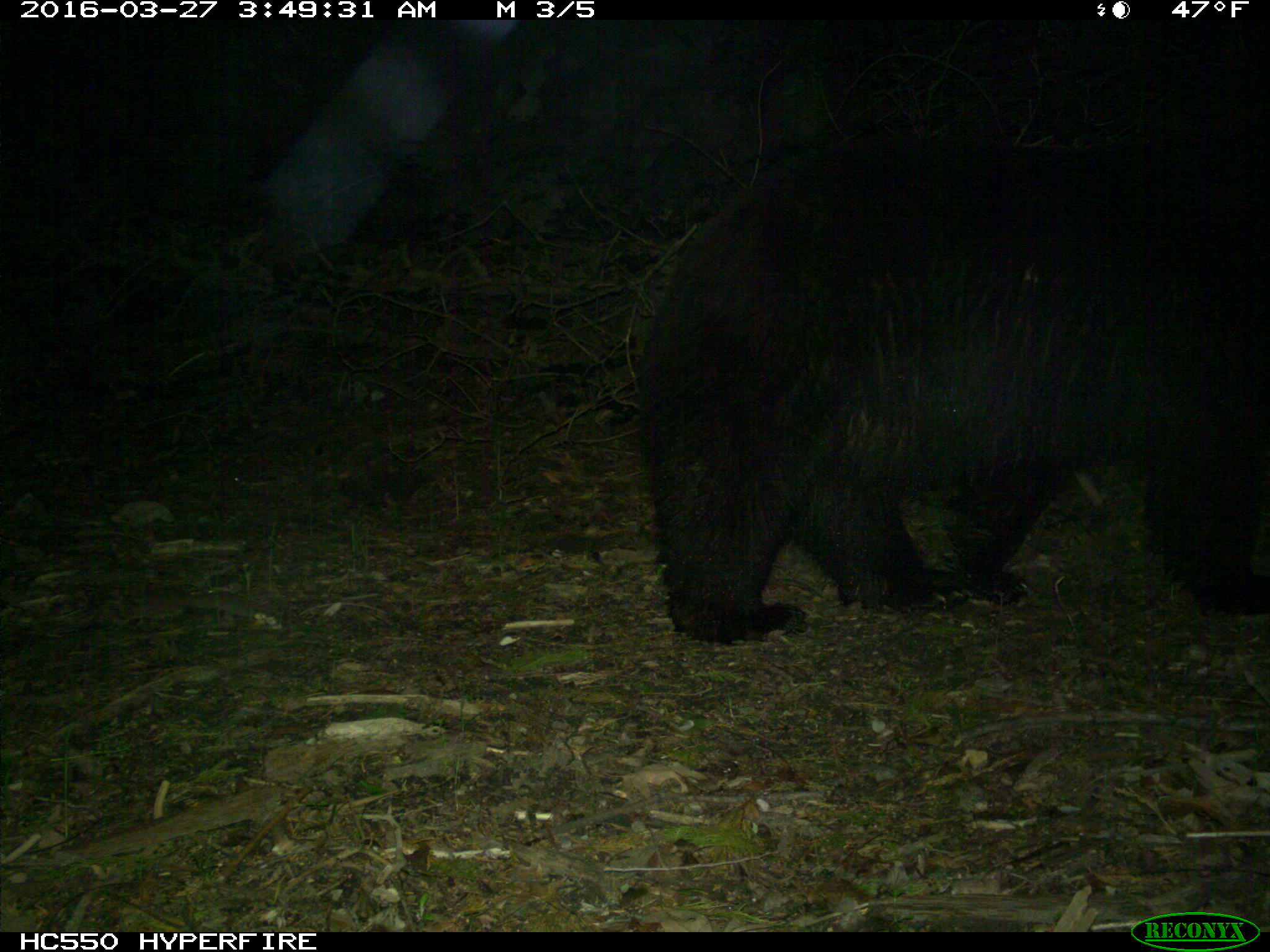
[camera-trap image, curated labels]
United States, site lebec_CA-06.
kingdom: Animalia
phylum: Chordata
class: Mammalia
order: Carnivora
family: Ursidae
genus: Ursus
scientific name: Ursus americanus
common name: american black bear